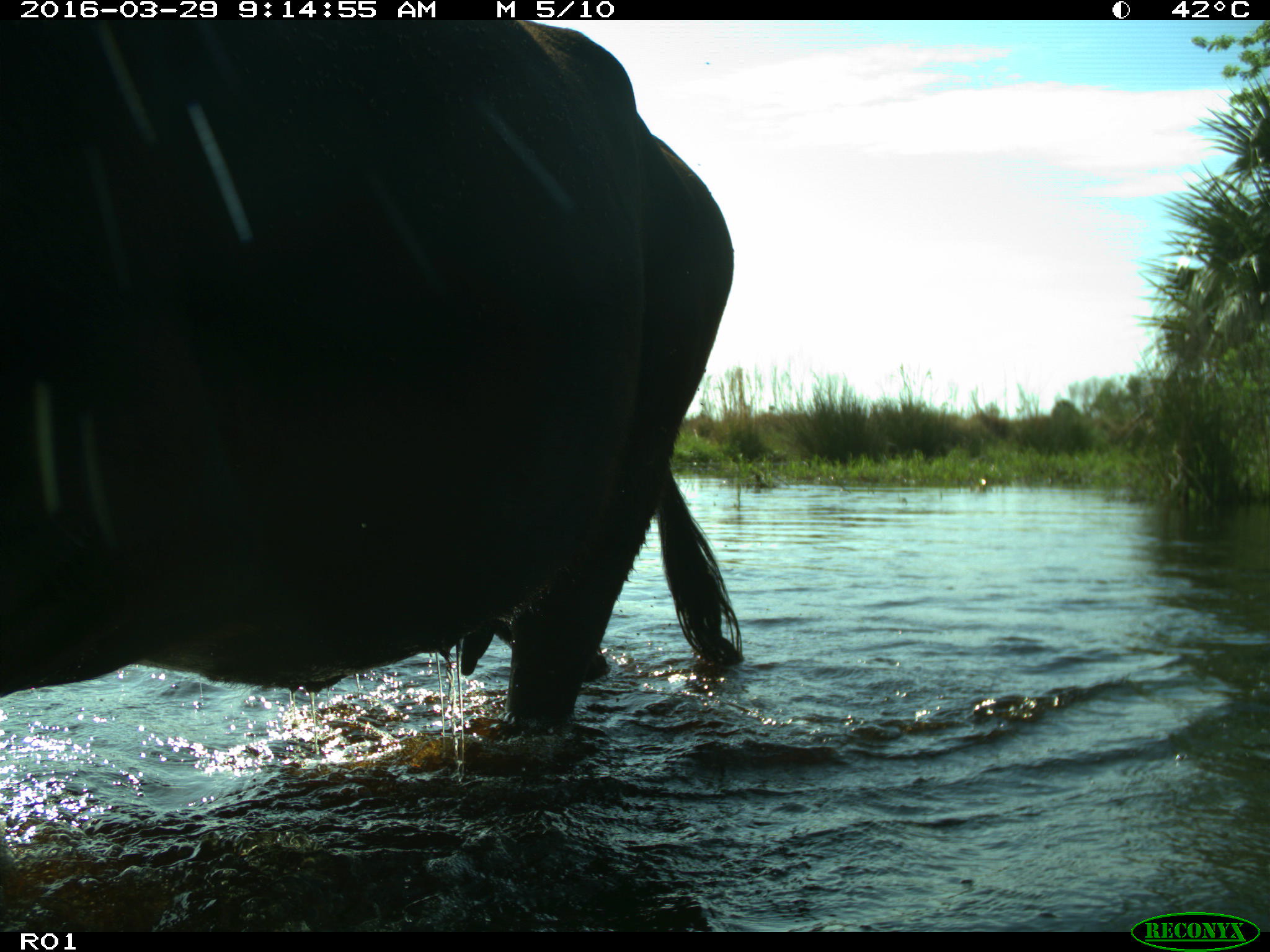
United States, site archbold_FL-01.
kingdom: Animalia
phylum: Chordata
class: Mammalia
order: Artiodactyla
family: Bovidae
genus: Bos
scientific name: Bos taurus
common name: domestic cow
Bos taurus (domestic cow).